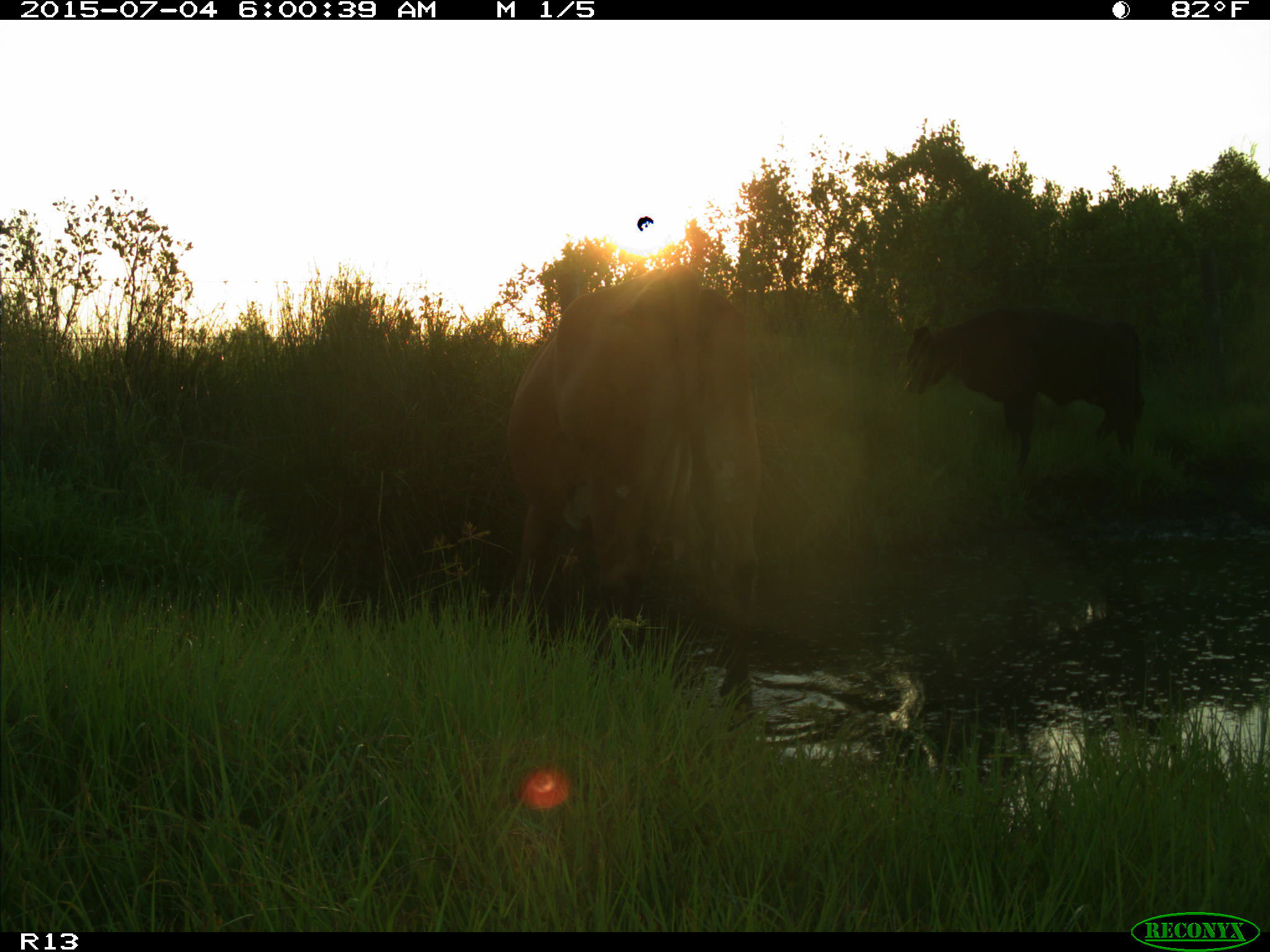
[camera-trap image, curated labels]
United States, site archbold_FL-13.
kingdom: Animalia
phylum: Chordata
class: Mammalia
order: Artiodactyla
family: Bovidae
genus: Bos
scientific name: Bos taurus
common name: domestic cow